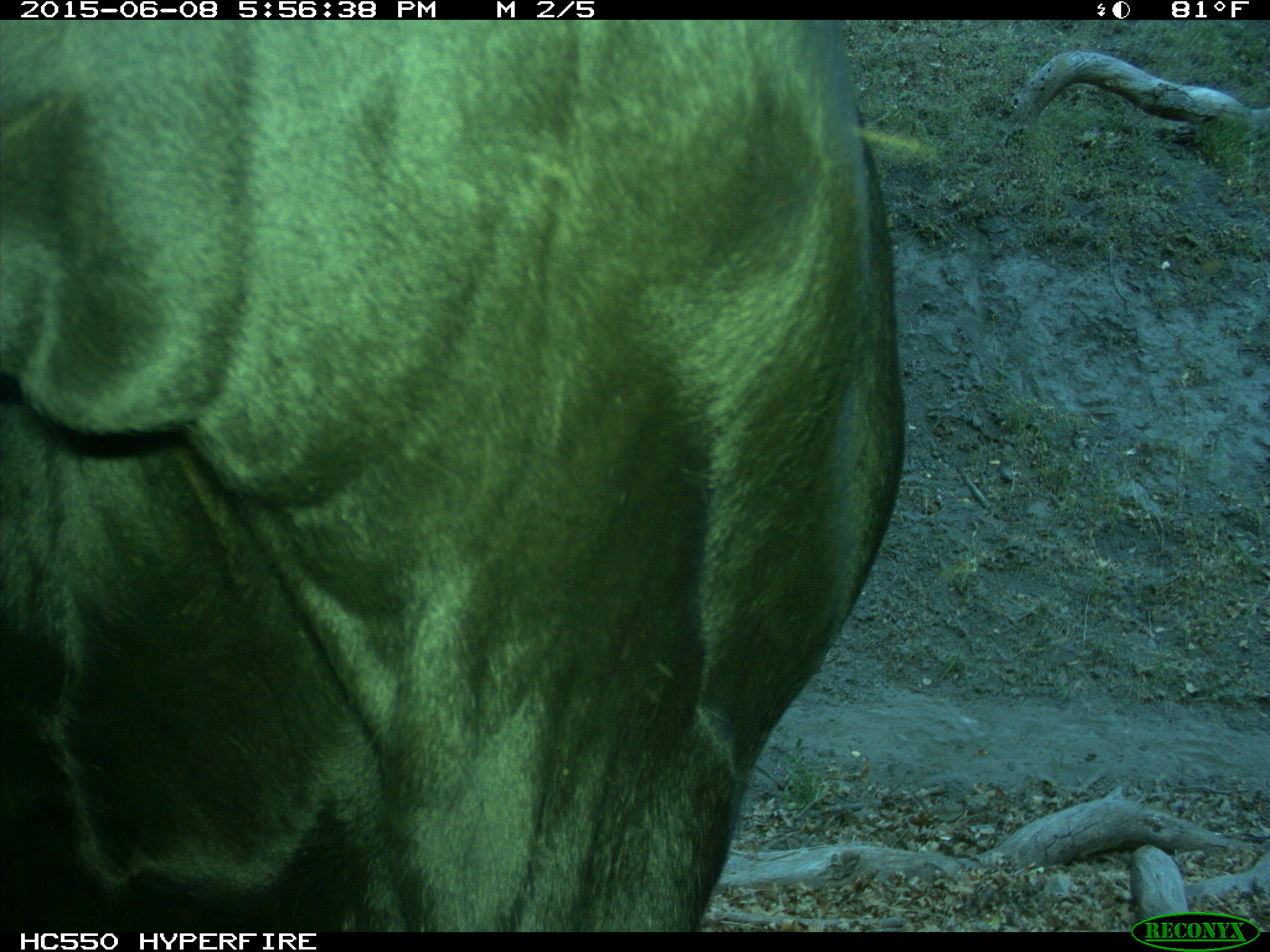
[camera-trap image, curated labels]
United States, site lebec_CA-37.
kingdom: Animalia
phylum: Chordata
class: Mammalia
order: Artiodactyla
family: Bovidae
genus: Bos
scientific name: Bos taurus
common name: domestic cow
Bos taurus (domestic cow).